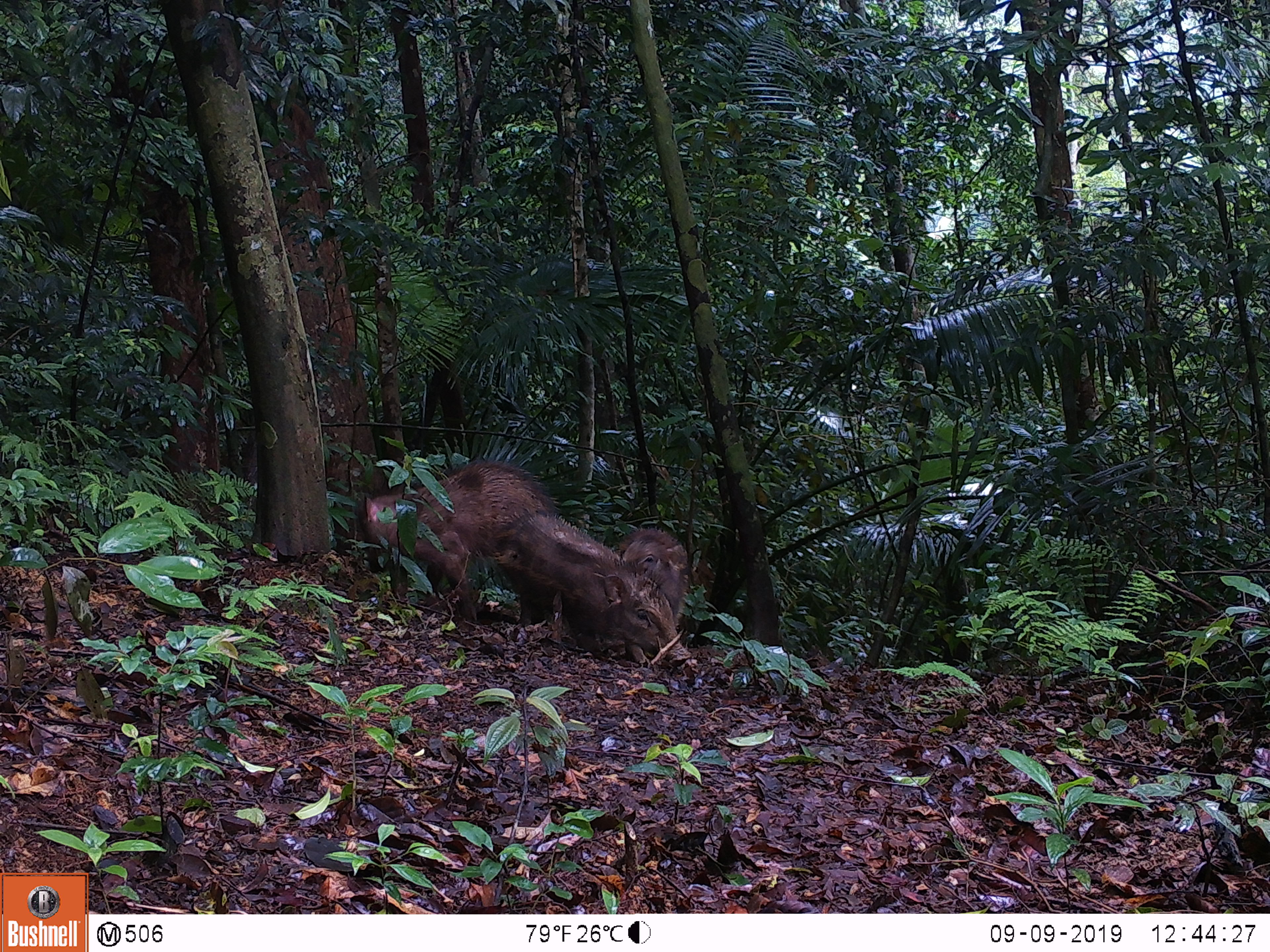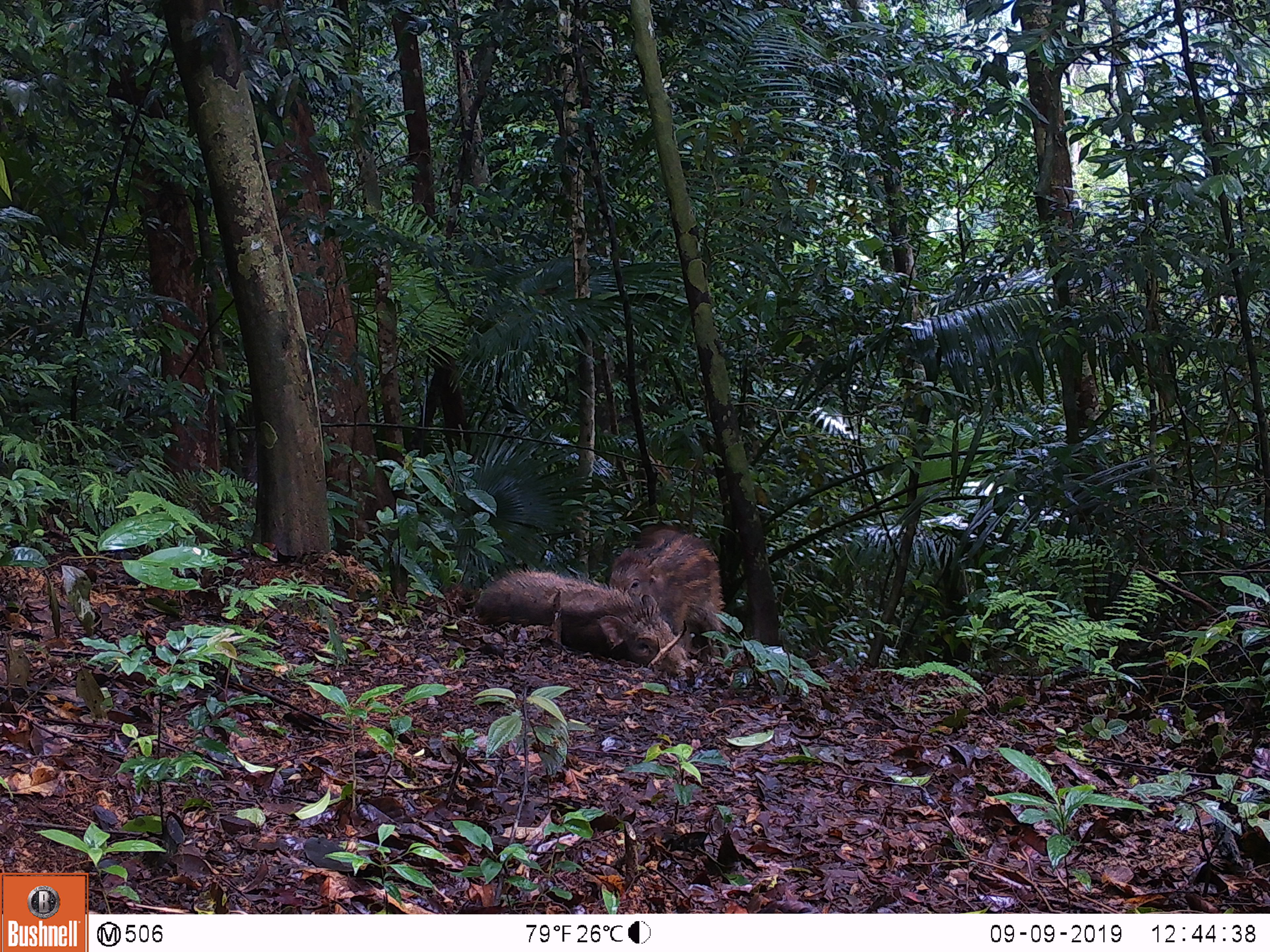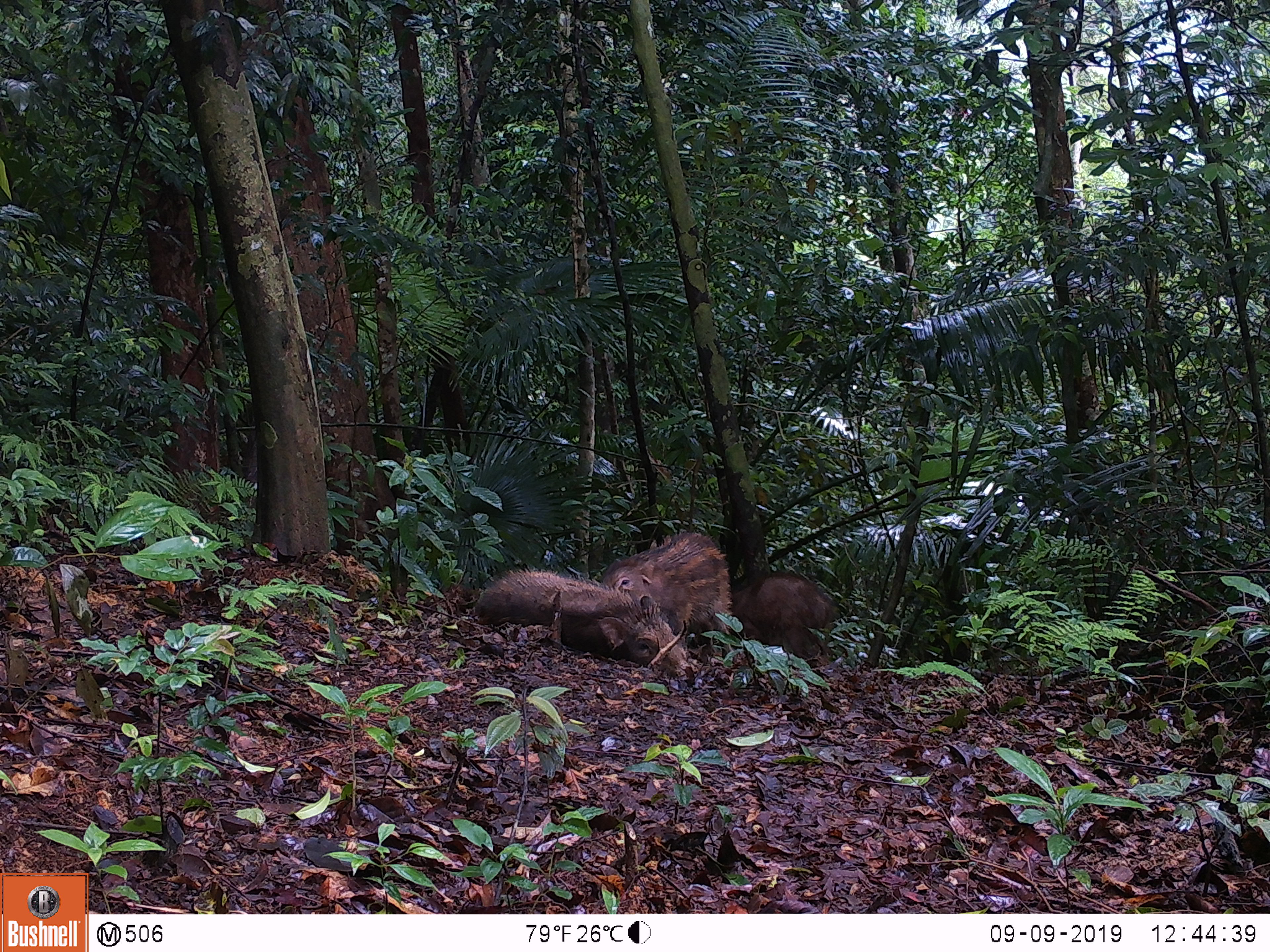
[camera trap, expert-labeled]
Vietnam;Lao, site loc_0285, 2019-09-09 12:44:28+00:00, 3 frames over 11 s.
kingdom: Animalia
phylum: Chordata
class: Mammalia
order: Artiodactyla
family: Suidae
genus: Sus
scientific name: Sus scrofa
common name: eurasian wild pig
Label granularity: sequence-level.